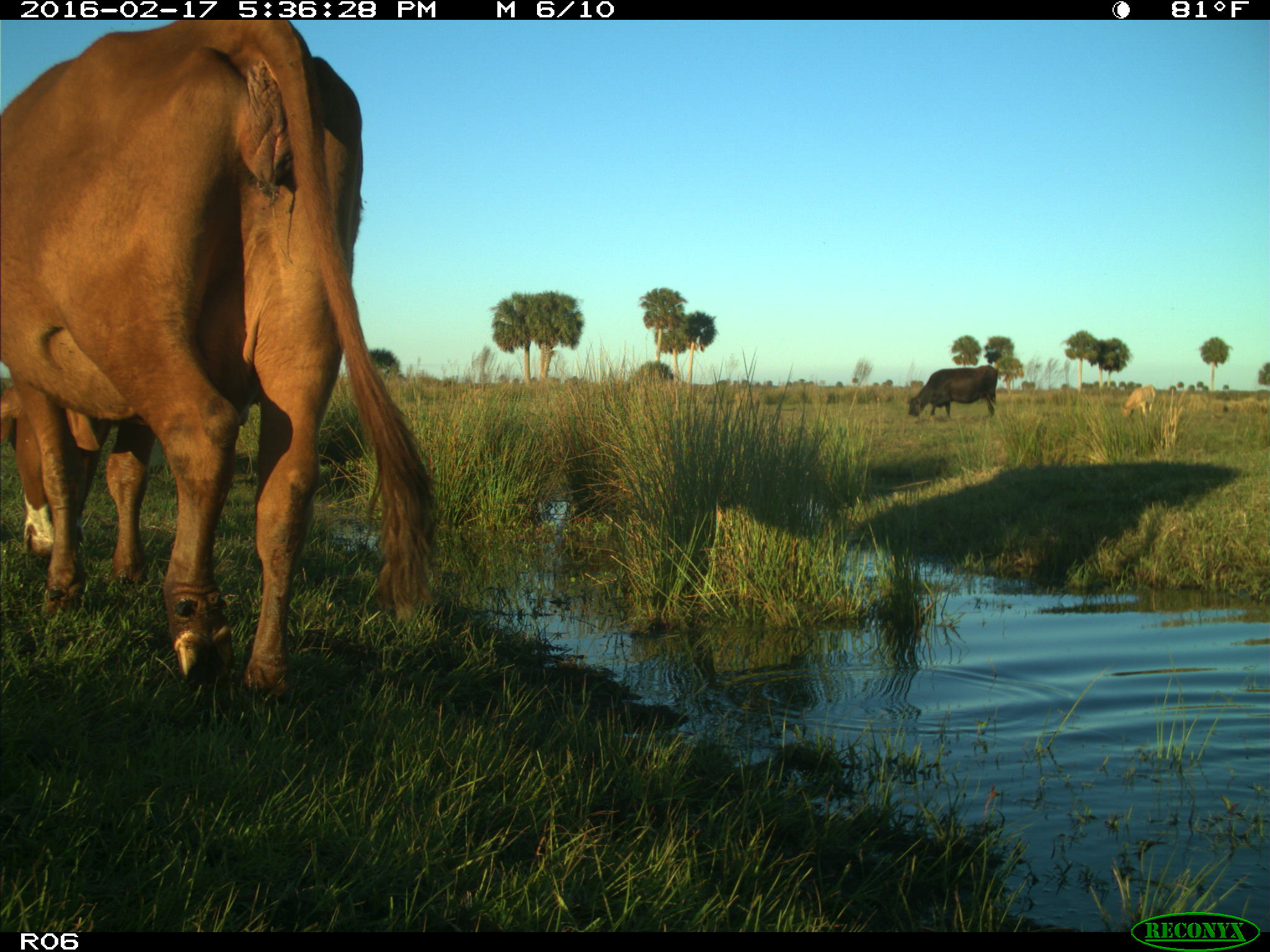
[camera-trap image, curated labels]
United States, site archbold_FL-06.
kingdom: Animalia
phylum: Chordata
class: Mammalia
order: Artiodactyla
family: Bovidae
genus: Bos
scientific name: Bos taurus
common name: domestic cow